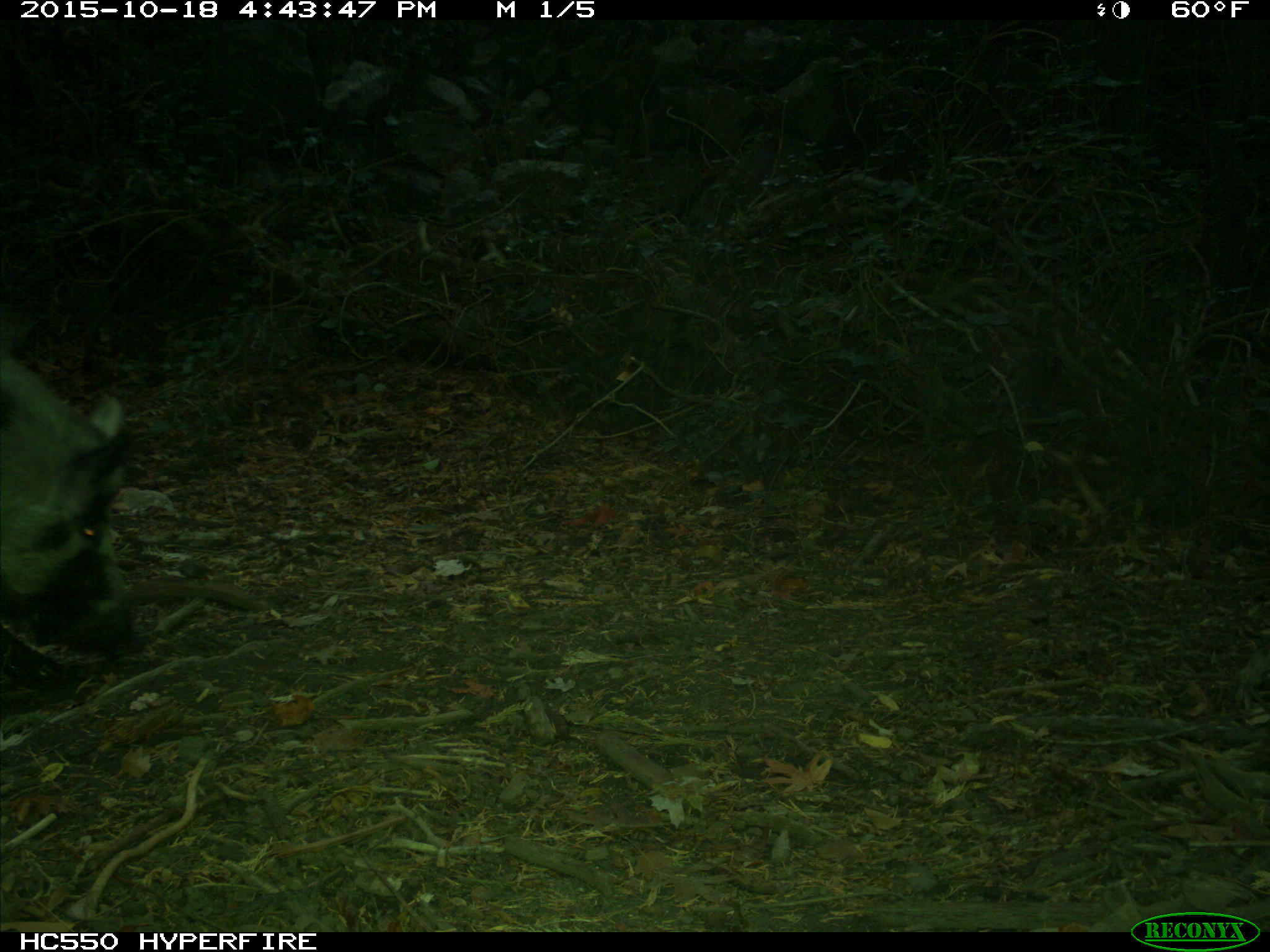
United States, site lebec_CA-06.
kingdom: Animalia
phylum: Chordata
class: Mammalia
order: Artiodactyla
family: Suidae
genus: Sus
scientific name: Sus scrofa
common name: wild boar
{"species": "Sus scrofa (wild boar)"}